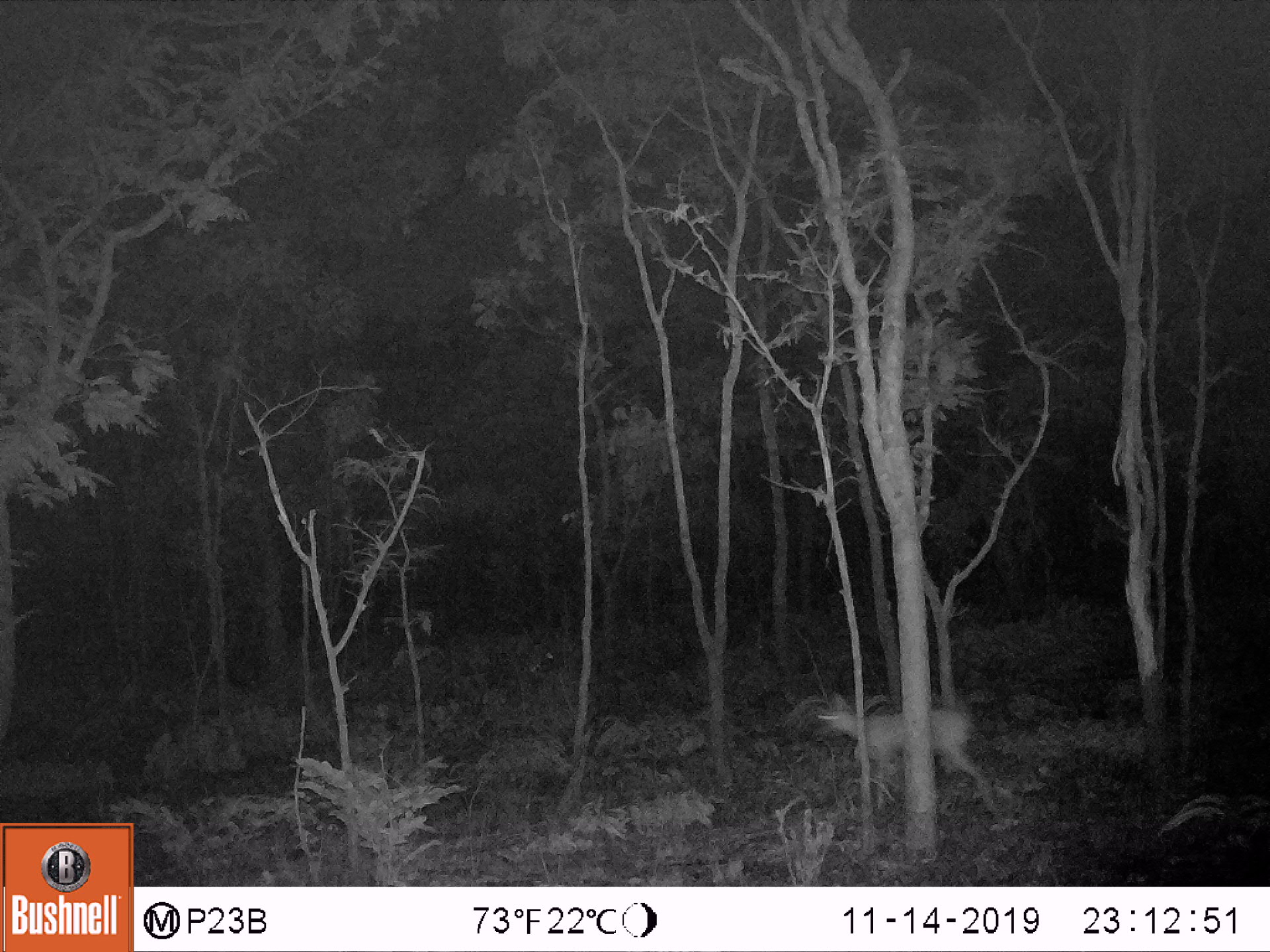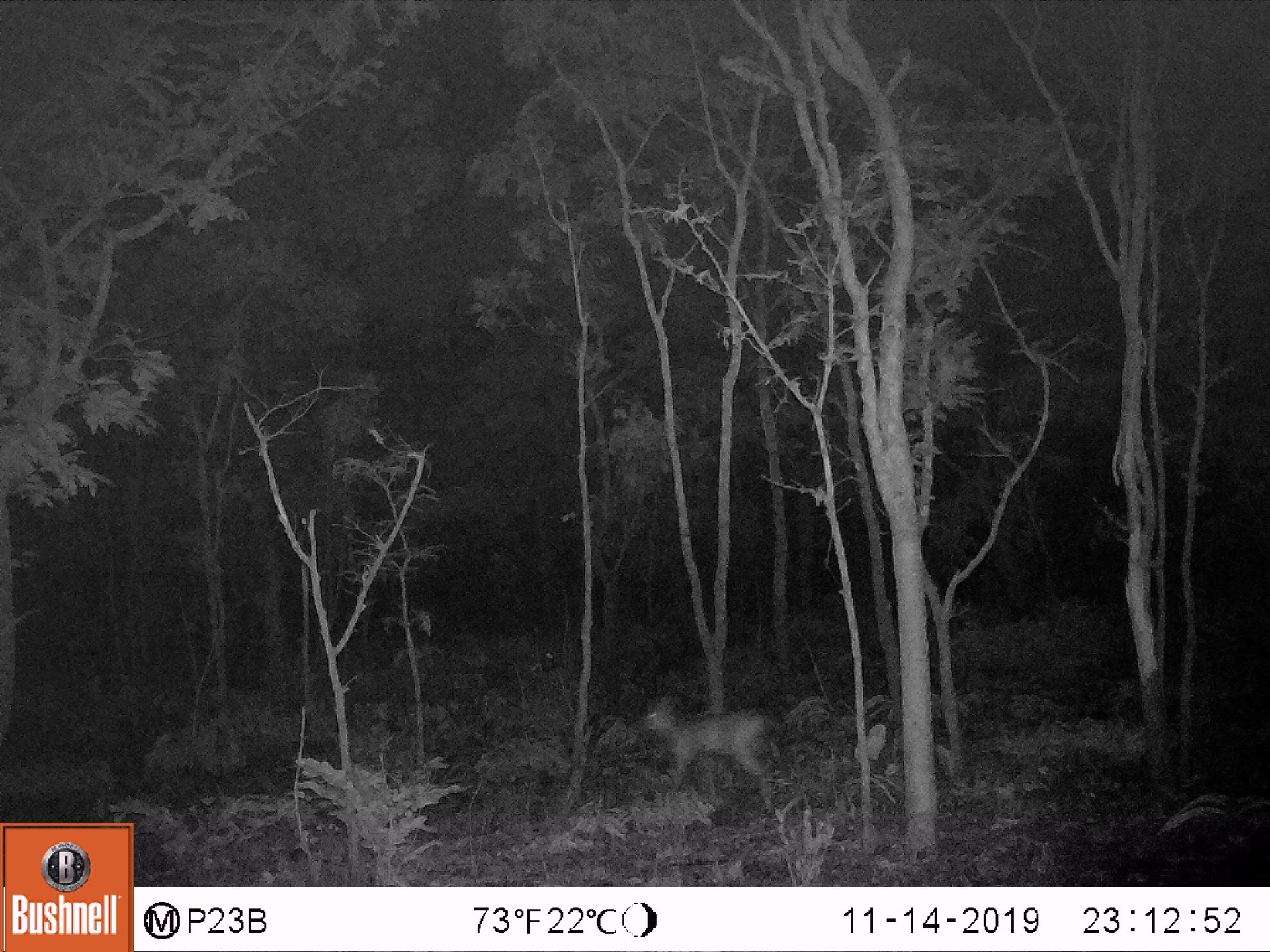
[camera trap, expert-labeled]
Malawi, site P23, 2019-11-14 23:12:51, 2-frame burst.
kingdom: Animalia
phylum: Chordata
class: Mammalia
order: Artiodactyla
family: Bovidae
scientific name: Antilopinae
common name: small antelope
Small antelope (Antilopinae), count 1.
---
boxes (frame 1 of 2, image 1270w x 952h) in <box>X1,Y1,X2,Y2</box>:
small antelope: <box>793,685,1020,834</box>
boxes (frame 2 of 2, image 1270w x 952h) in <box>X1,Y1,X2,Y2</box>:
small antelope: <box>627,681,785,819</box>